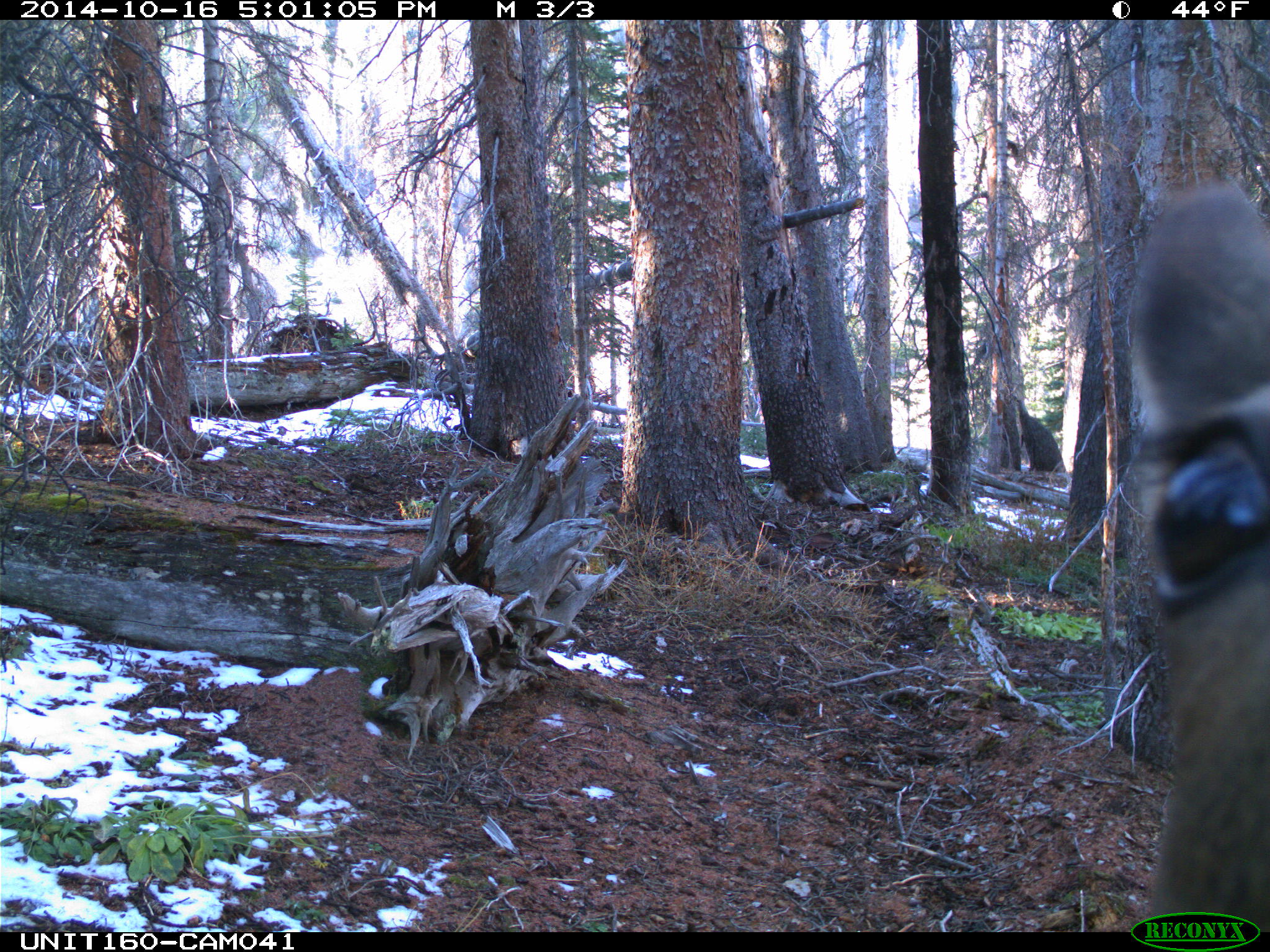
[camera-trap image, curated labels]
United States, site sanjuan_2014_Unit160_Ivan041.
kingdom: Animalia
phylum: Chordata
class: Mammalia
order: Artiodactyla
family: Cervidae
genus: Cervus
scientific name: Cervus elaphus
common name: red deer